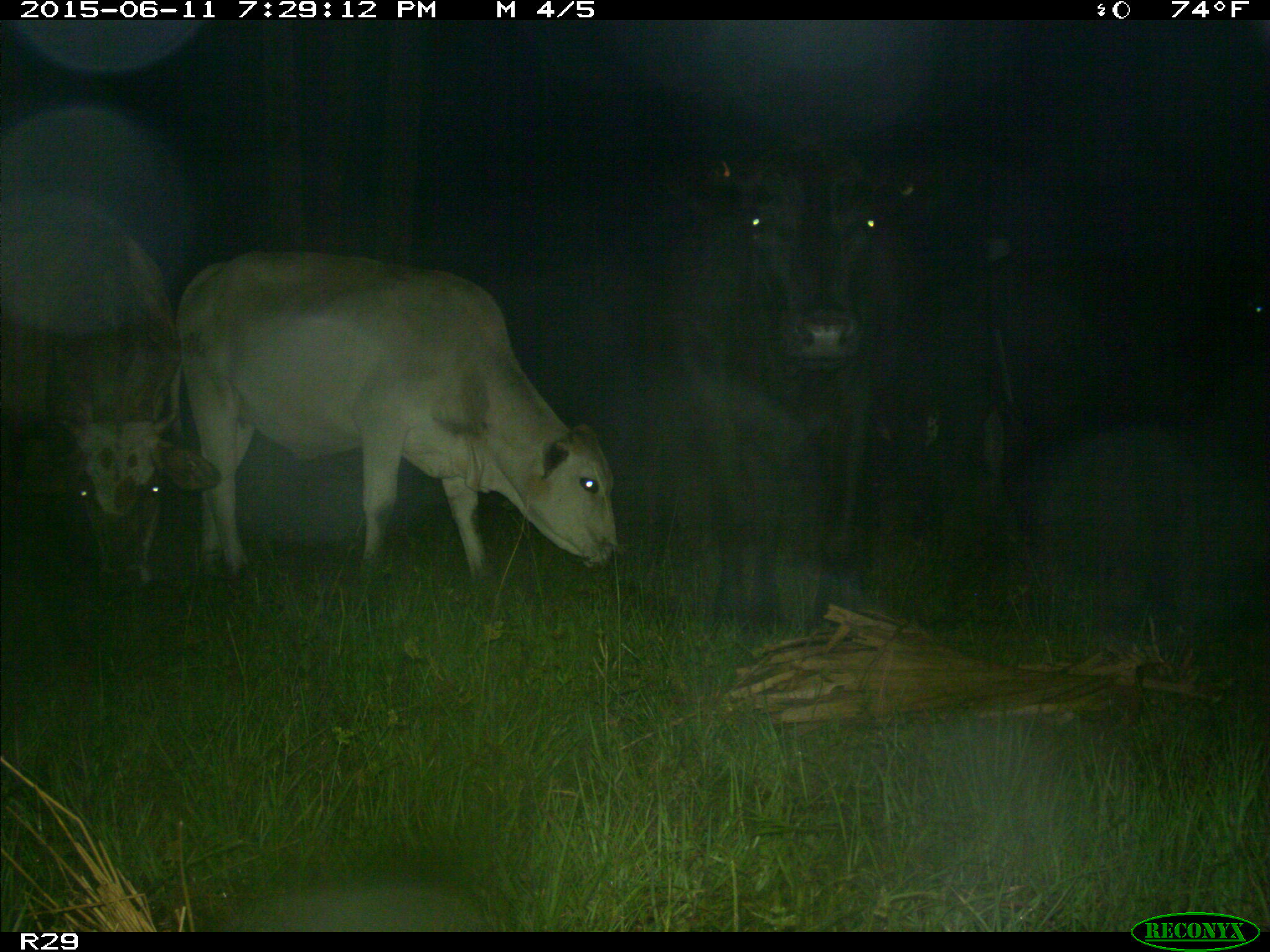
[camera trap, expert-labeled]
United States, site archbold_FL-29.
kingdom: Animalia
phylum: Chordata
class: Mammalia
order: Artiodactyla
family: Bovidae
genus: Bos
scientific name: Bos taurus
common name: domestic cow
Bos taurus (domestic cow).